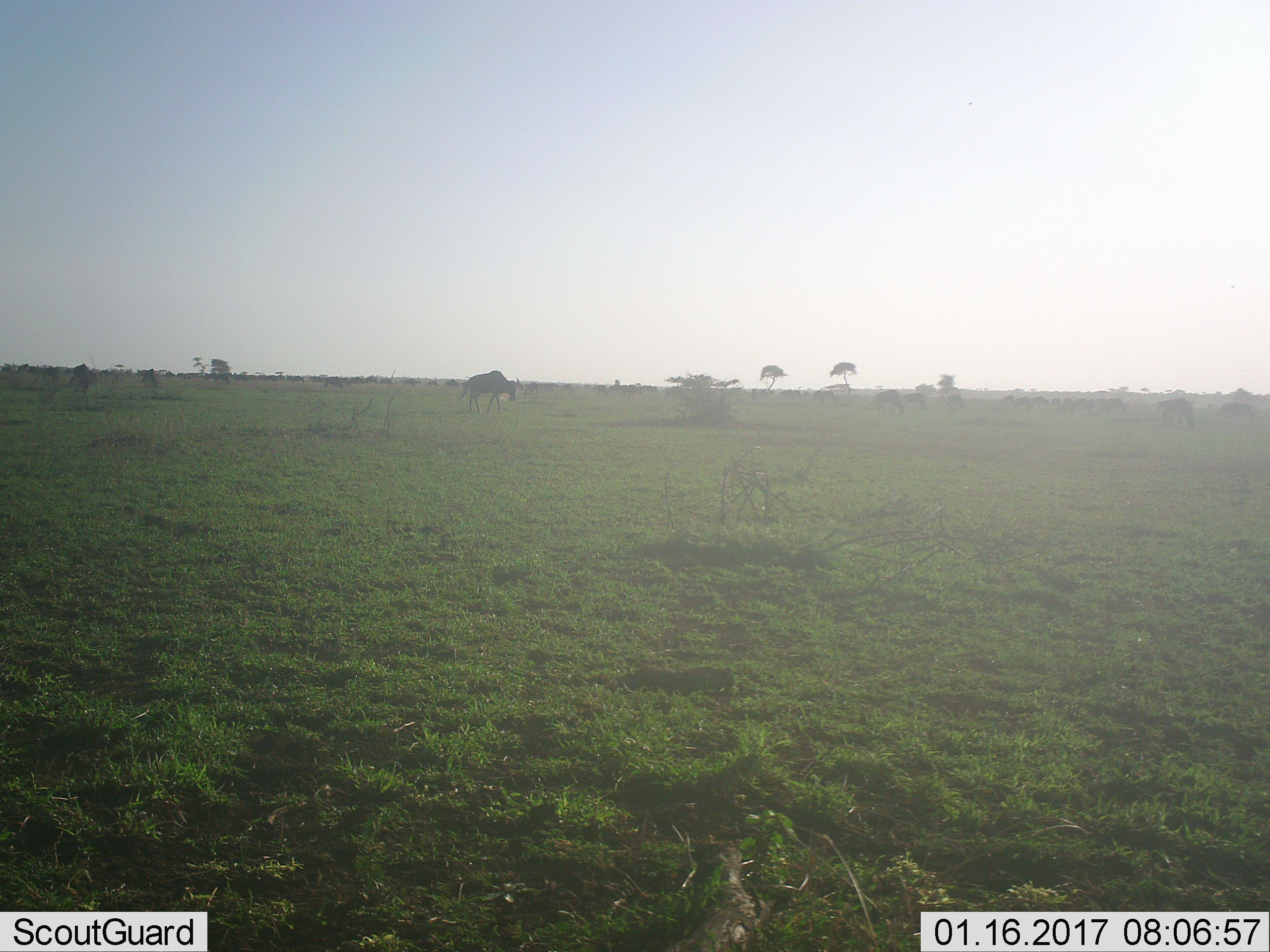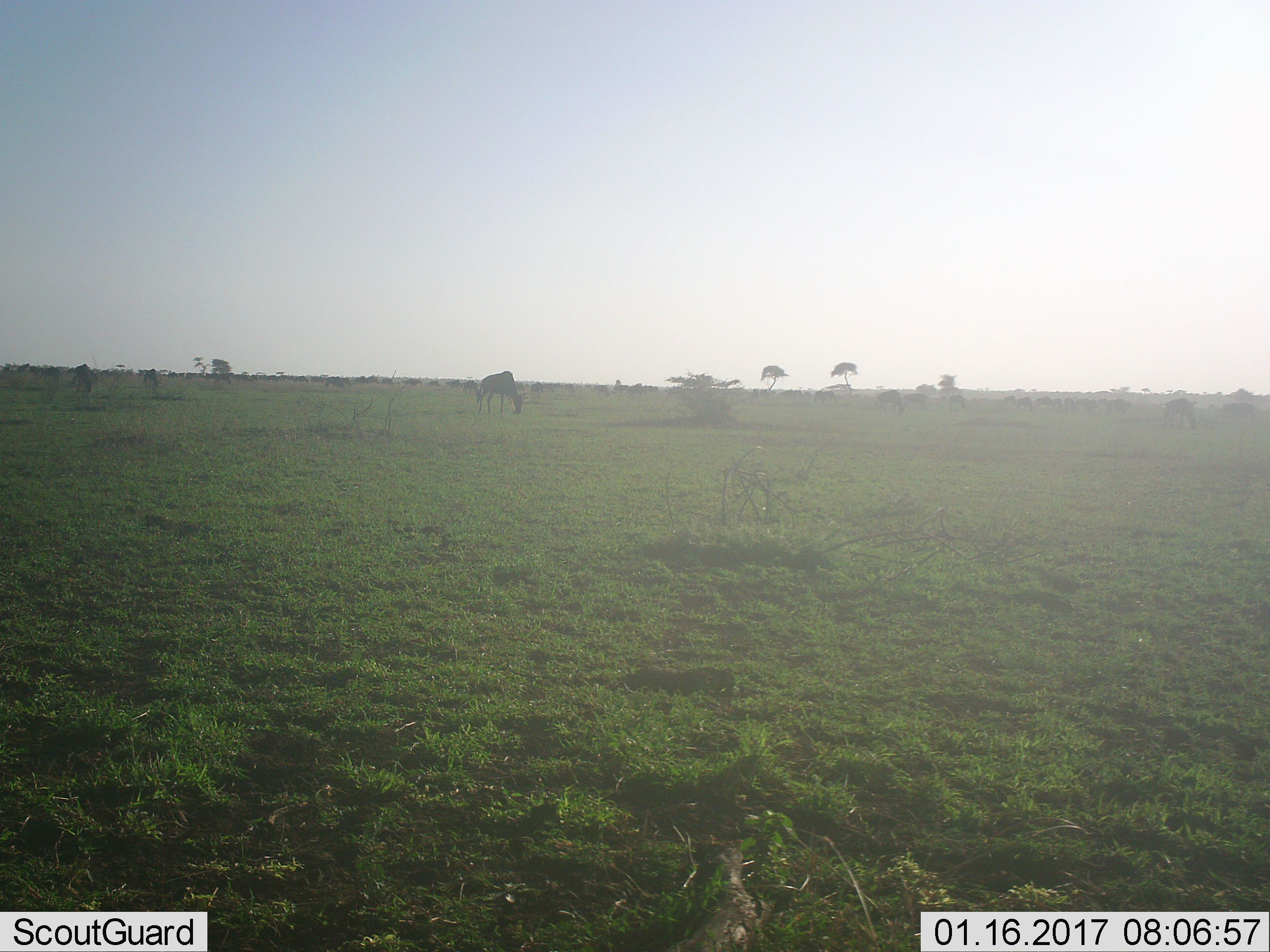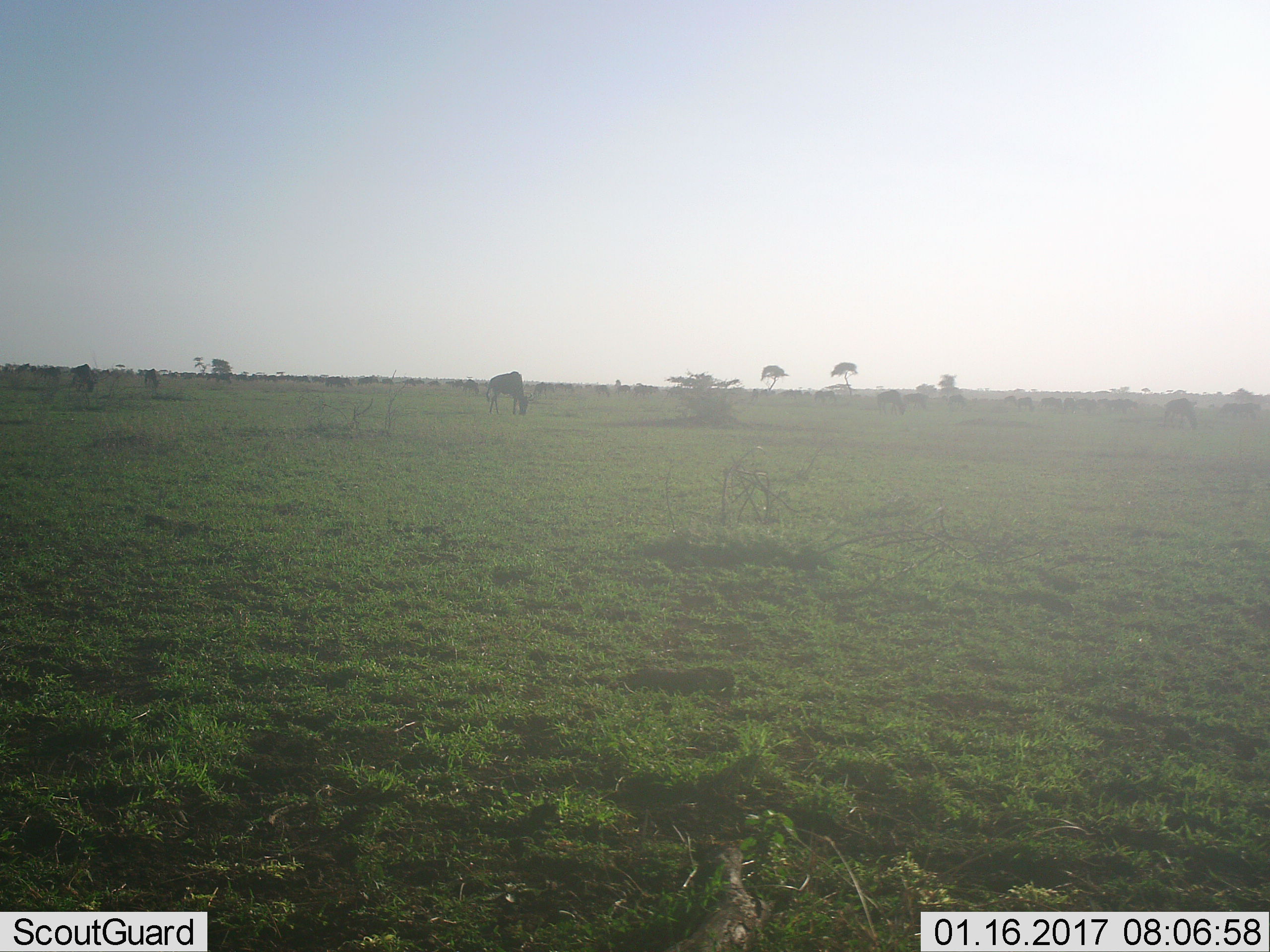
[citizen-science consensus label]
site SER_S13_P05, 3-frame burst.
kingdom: Animalia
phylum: Chordata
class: Mammalia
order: Artiodactyla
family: Bovidae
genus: Connochaetes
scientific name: Connochaetes taurinus taurinus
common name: blue wildebeest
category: wildebeestblue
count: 11-50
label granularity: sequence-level